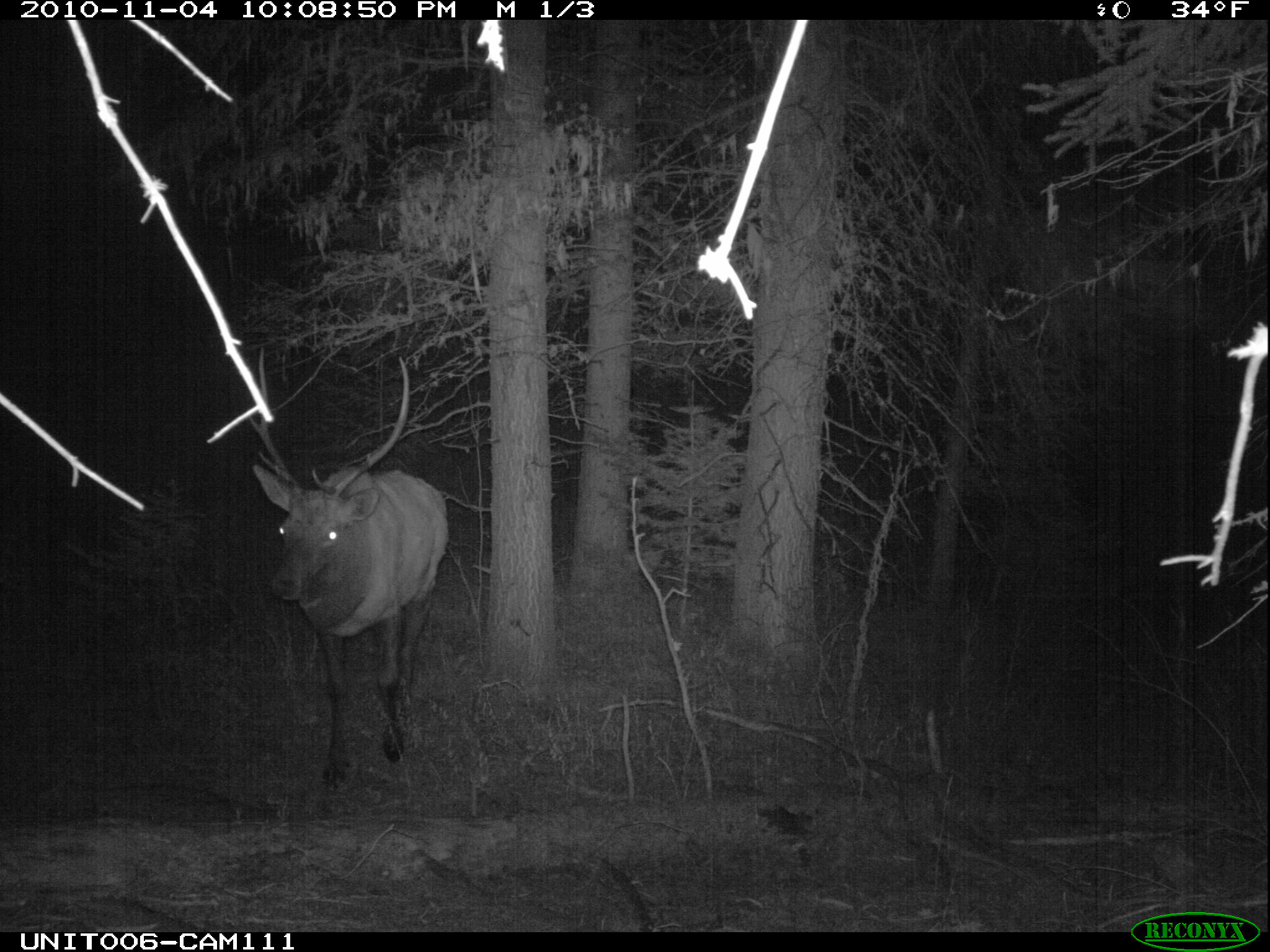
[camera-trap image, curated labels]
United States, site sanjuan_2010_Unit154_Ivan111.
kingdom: Animalia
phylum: Chordata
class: Mammalia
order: Artiodactyla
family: Cervidae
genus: Cervus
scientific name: Cervus elaphus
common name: red deer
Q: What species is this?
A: Cervus elaphus (red deer).